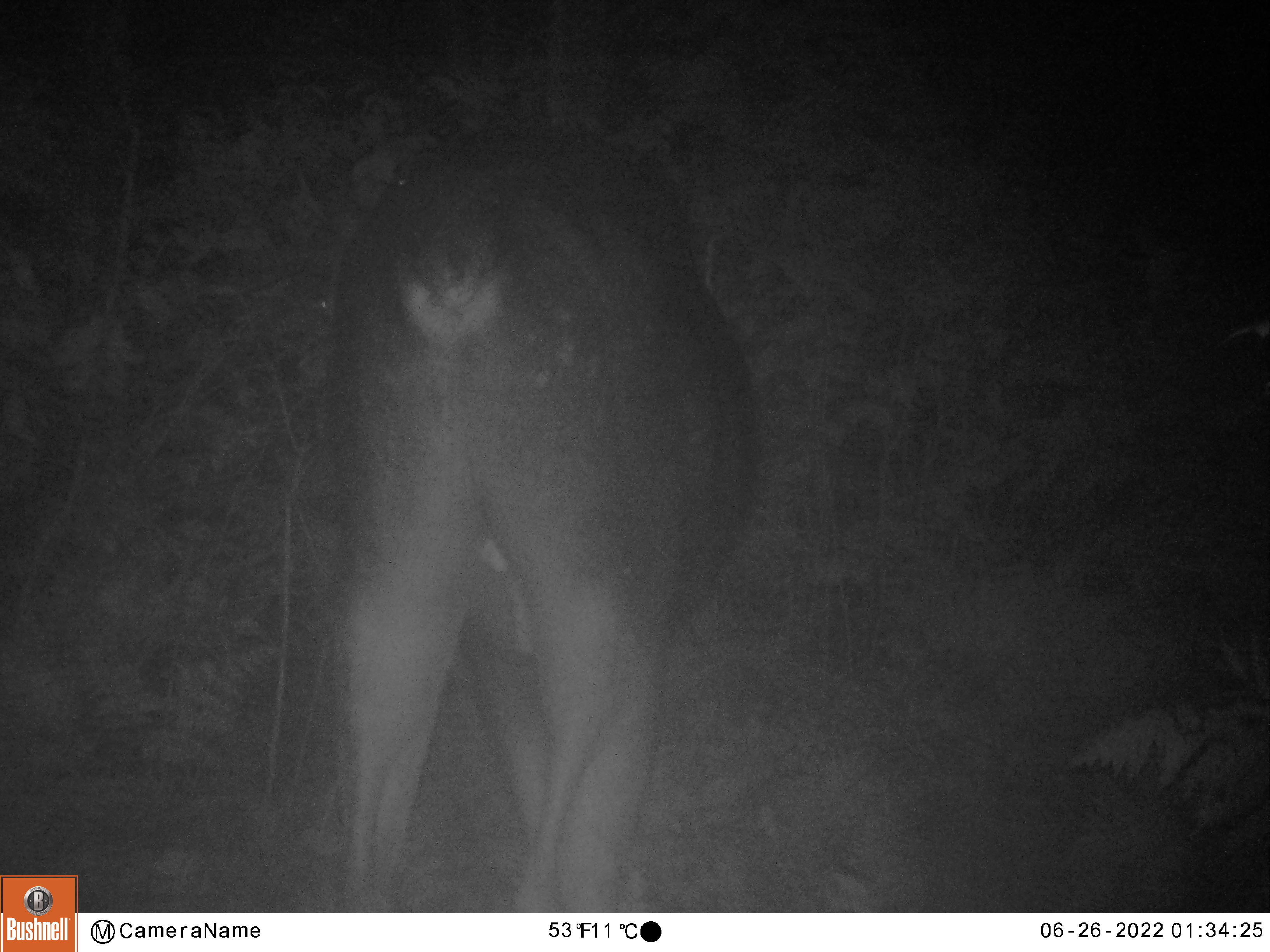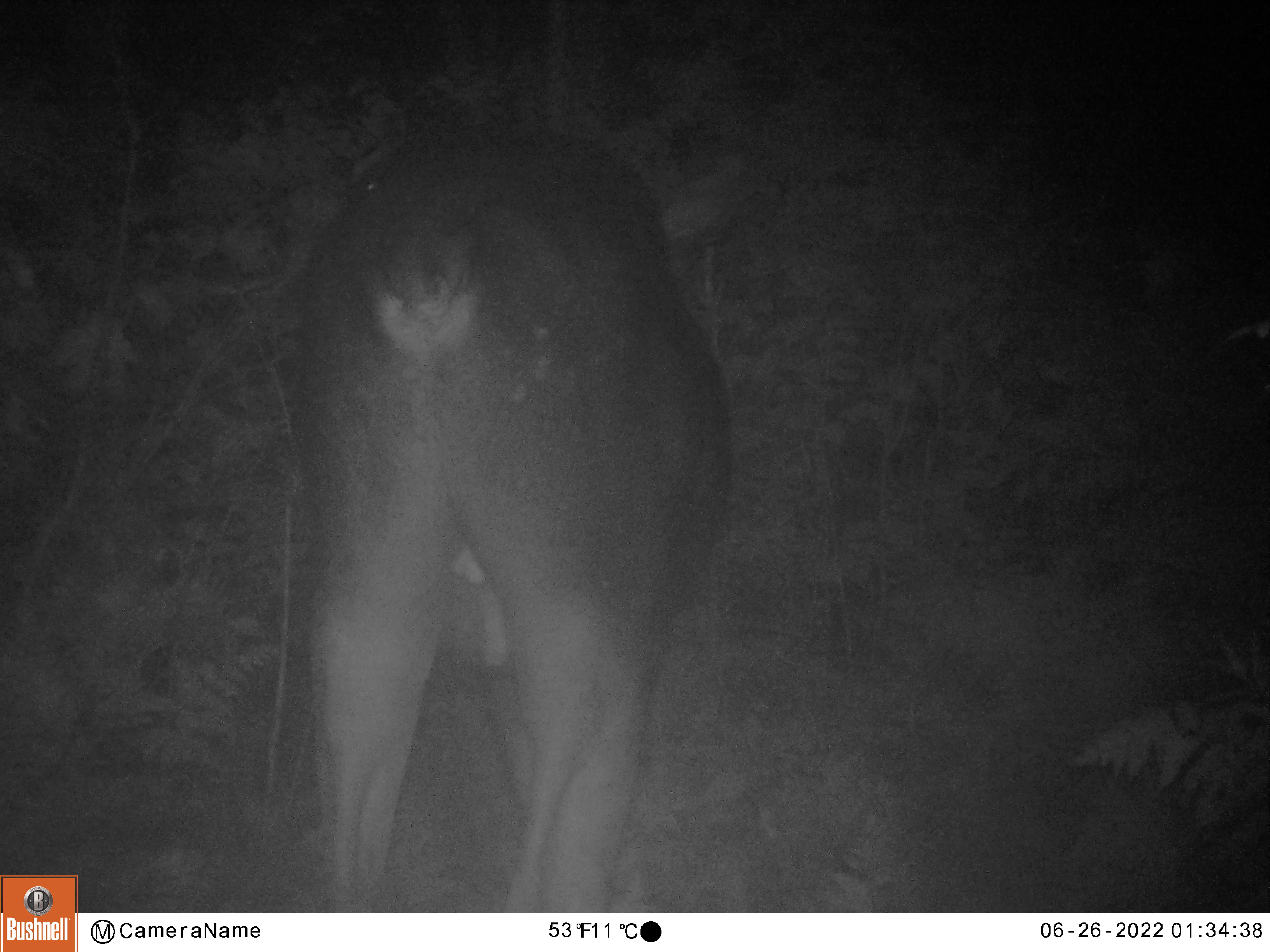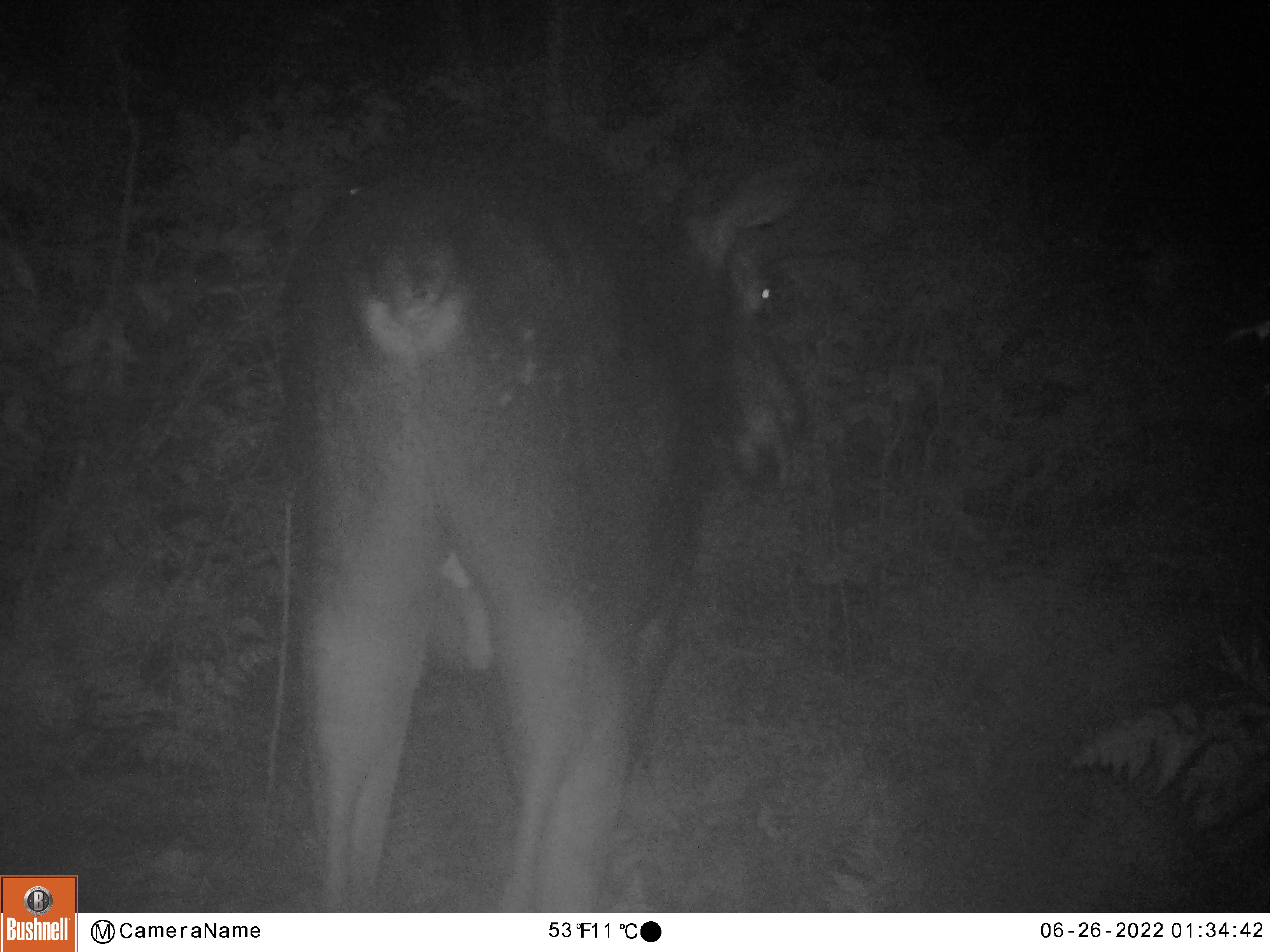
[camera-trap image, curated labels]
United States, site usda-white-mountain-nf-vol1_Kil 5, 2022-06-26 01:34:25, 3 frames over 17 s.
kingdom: Animalia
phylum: Chordata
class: Mammalia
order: Artiodactyla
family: Cervidae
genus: Alces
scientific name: Alces alces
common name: moose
Moose (Alces alces).